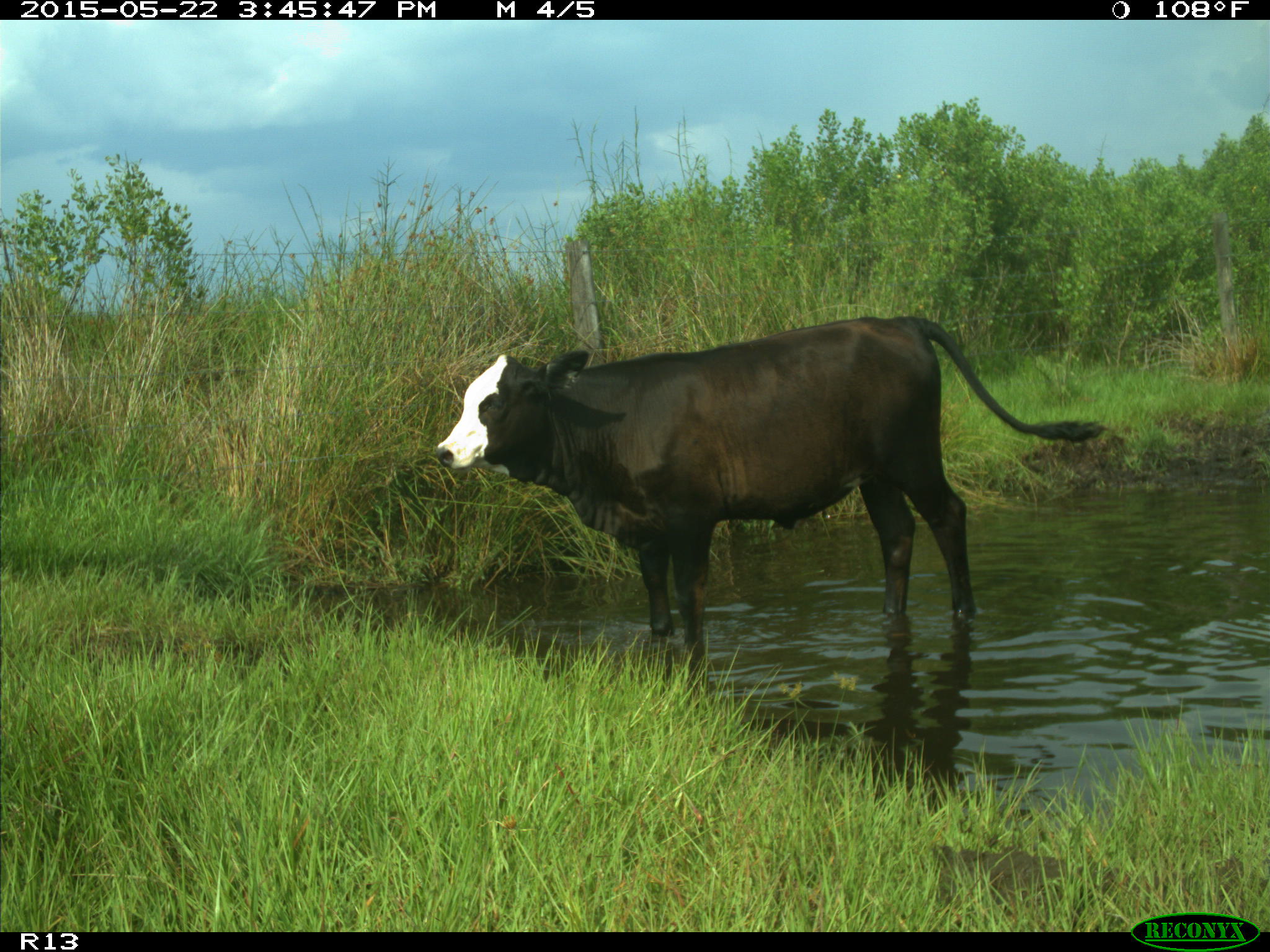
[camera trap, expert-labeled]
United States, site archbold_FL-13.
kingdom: Animalia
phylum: Chordata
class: Mammalia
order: Artiodactyla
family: Bovidae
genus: Bos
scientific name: Bos taurus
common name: domestic cow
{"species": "Bos taurus (domestic cow)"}